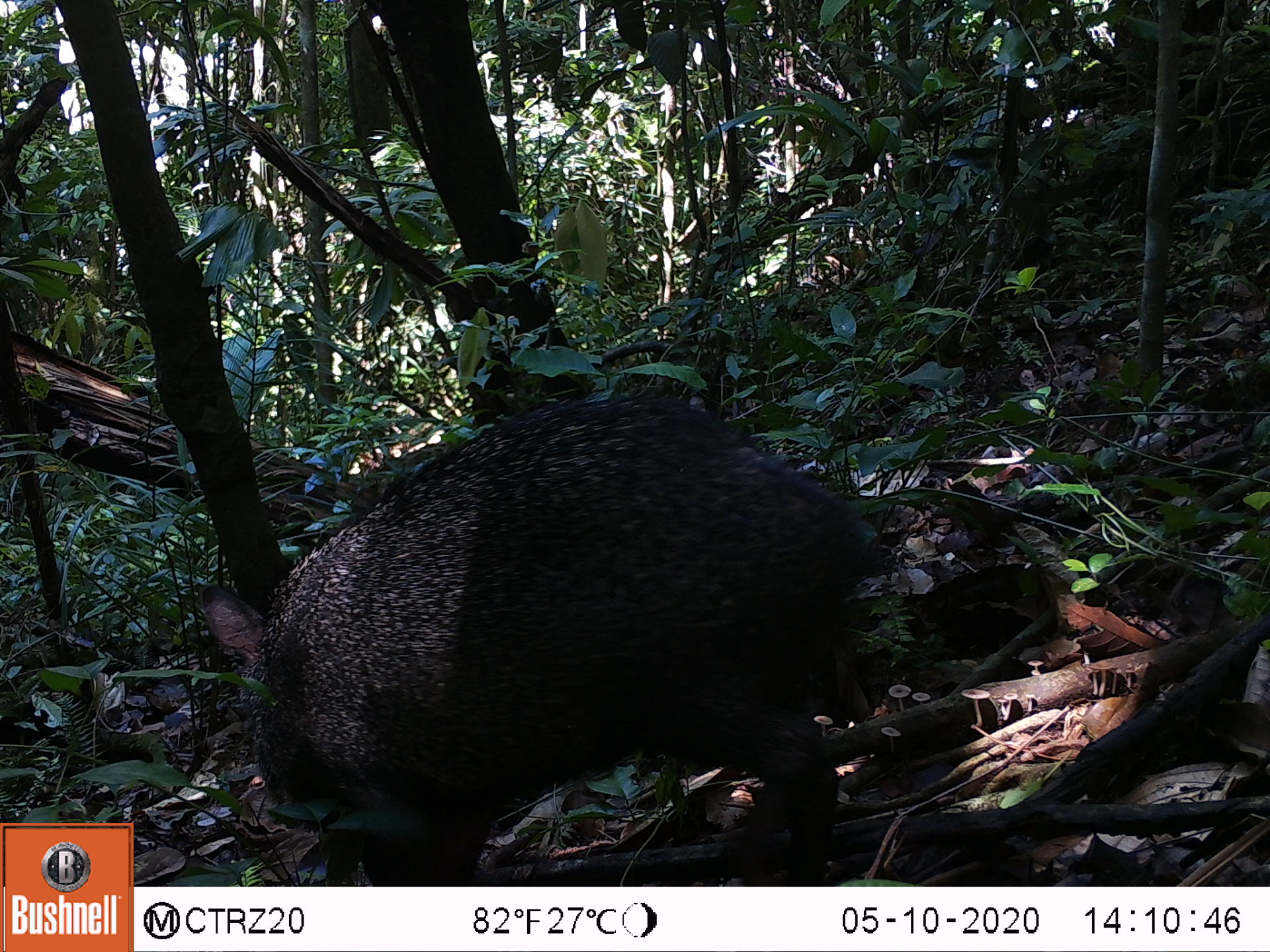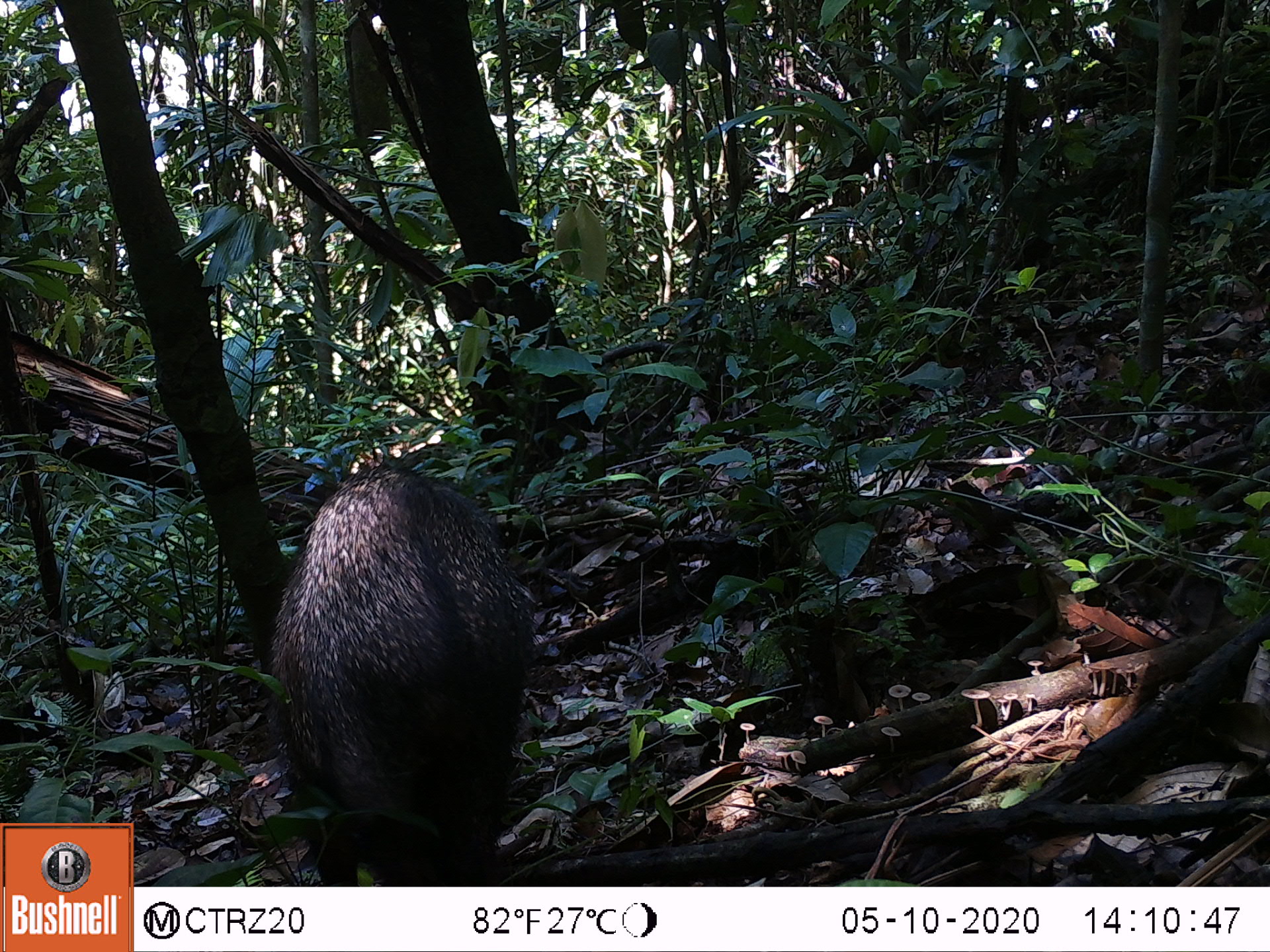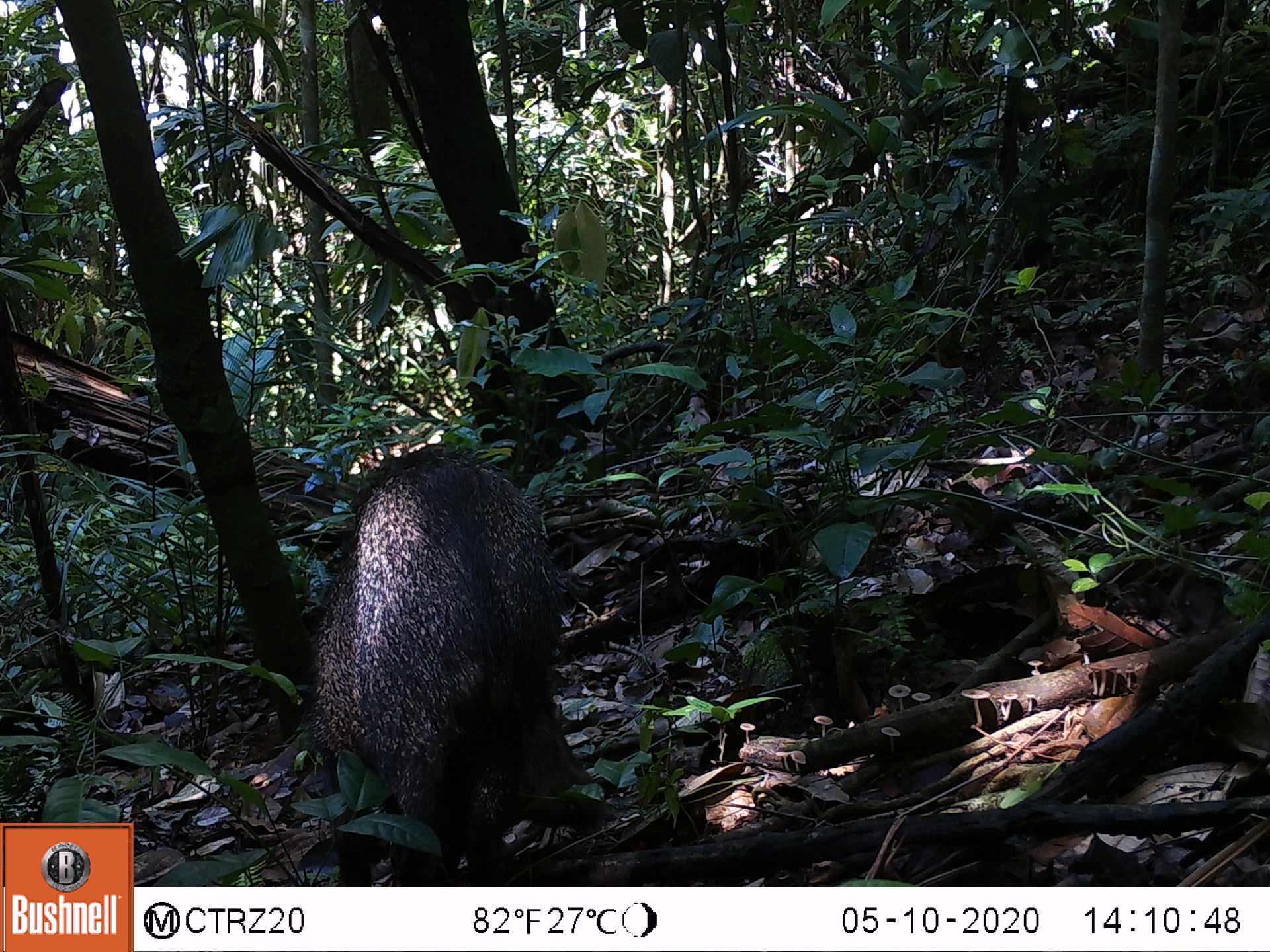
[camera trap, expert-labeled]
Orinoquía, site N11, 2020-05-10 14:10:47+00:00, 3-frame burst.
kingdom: Animalia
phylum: Chordata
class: Mammalia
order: Artiodactyla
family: Tayassuidae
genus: Pecari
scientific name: Pecari tajacu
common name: collared peccary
Collared peccary (Pecari tajacu).